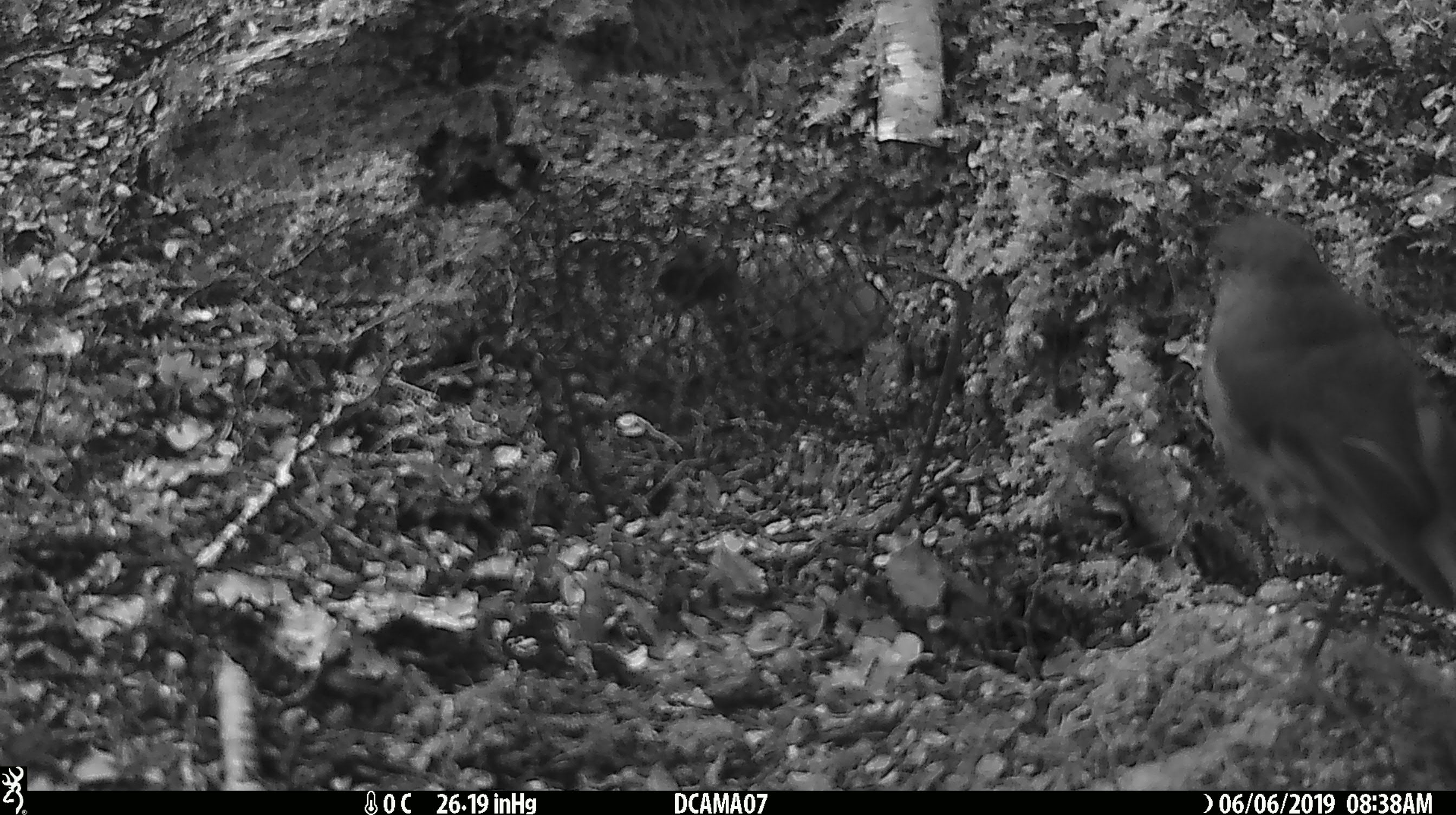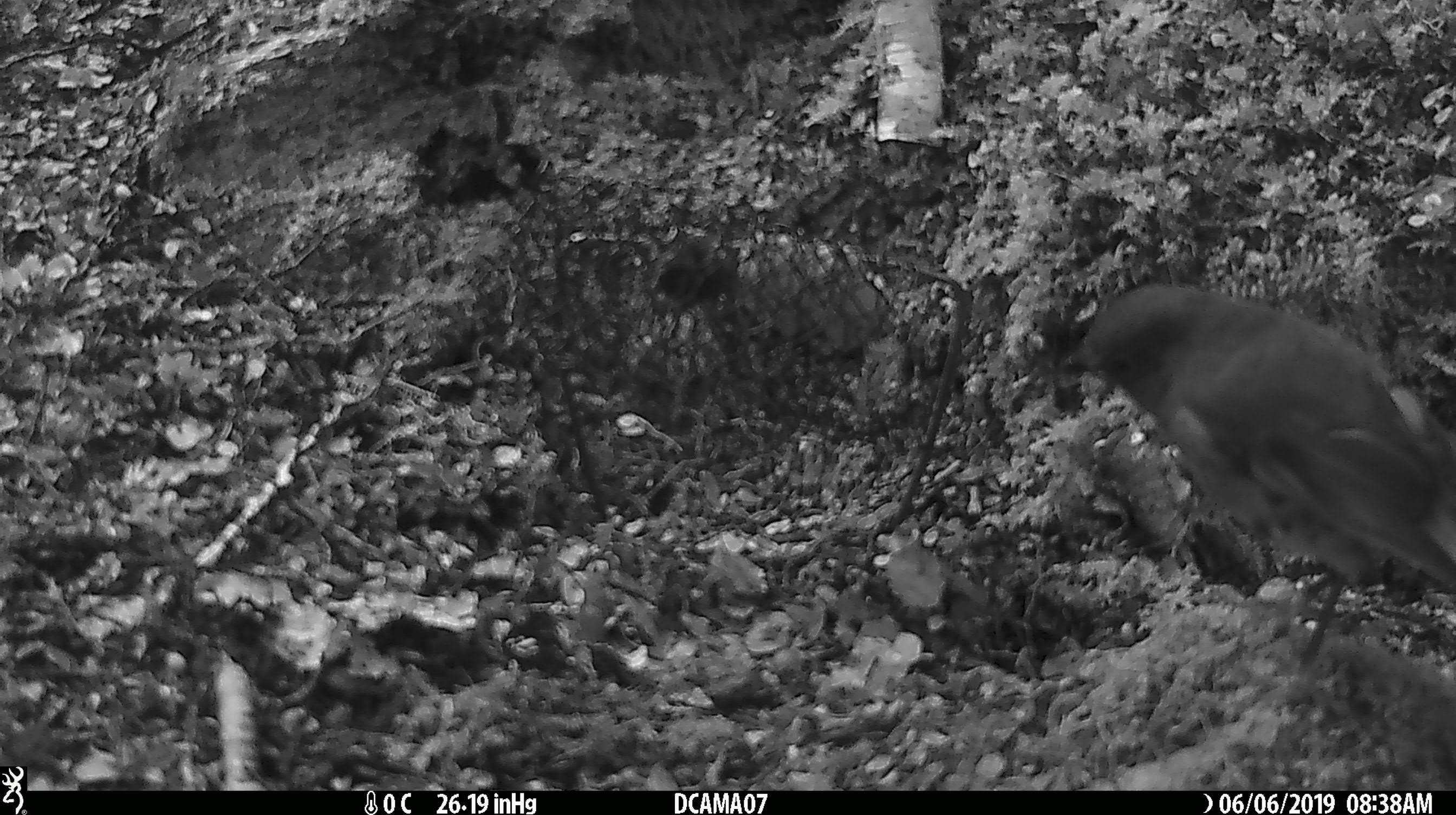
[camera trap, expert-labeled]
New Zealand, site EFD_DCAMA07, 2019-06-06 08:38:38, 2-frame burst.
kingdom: Animalia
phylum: Chordata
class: Aves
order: Passeriformes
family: Petroicidae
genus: Petroica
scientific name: Petroica australis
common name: new zealand robin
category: robin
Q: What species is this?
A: Robin (new zealand robin) (Petroica australis).